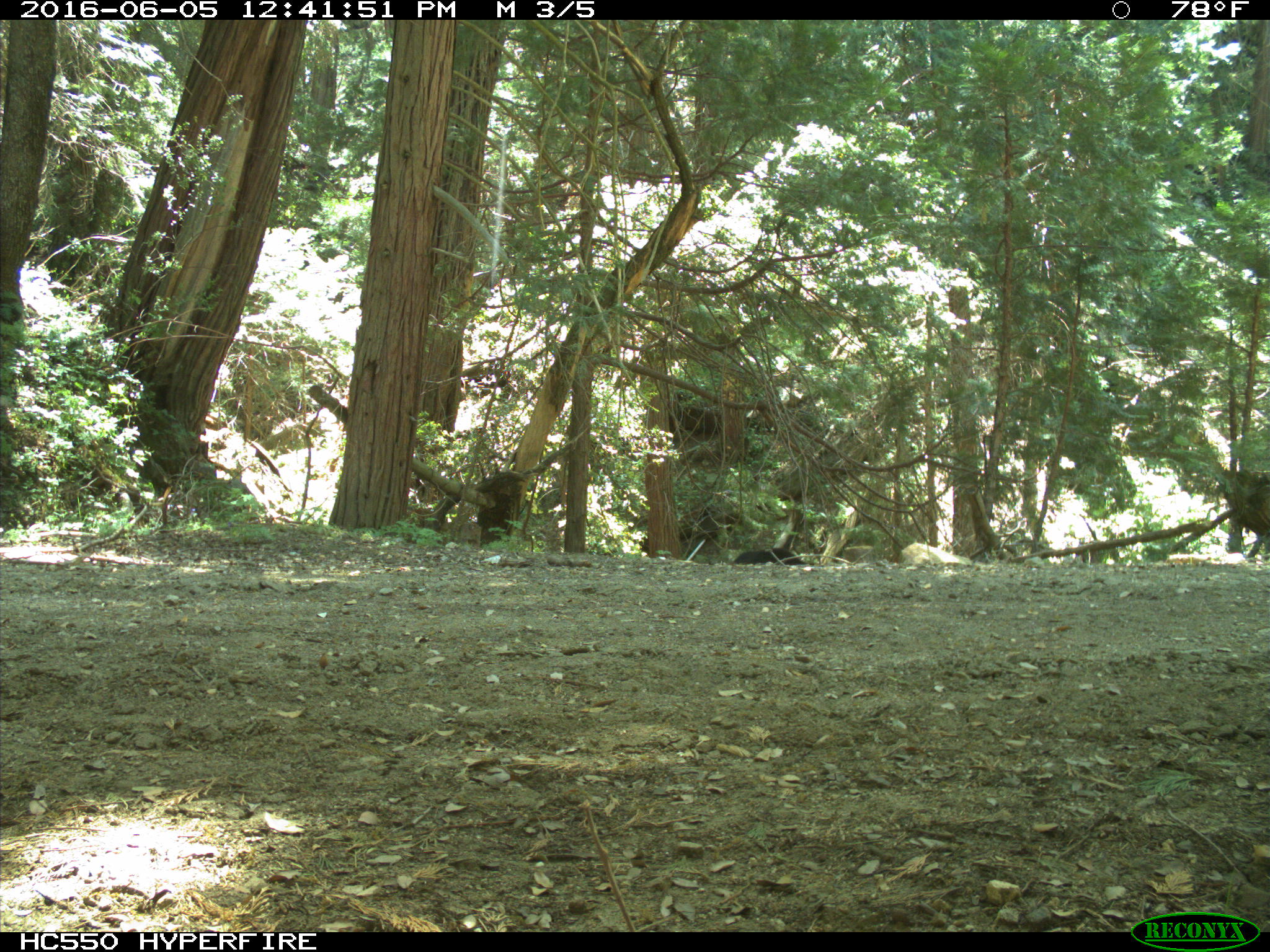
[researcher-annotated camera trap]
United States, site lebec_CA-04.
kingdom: Animalia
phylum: Chordata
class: Mammalia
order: Carnivora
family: Ursidae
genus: Ursus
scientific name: Ursus americanus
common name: american black bear